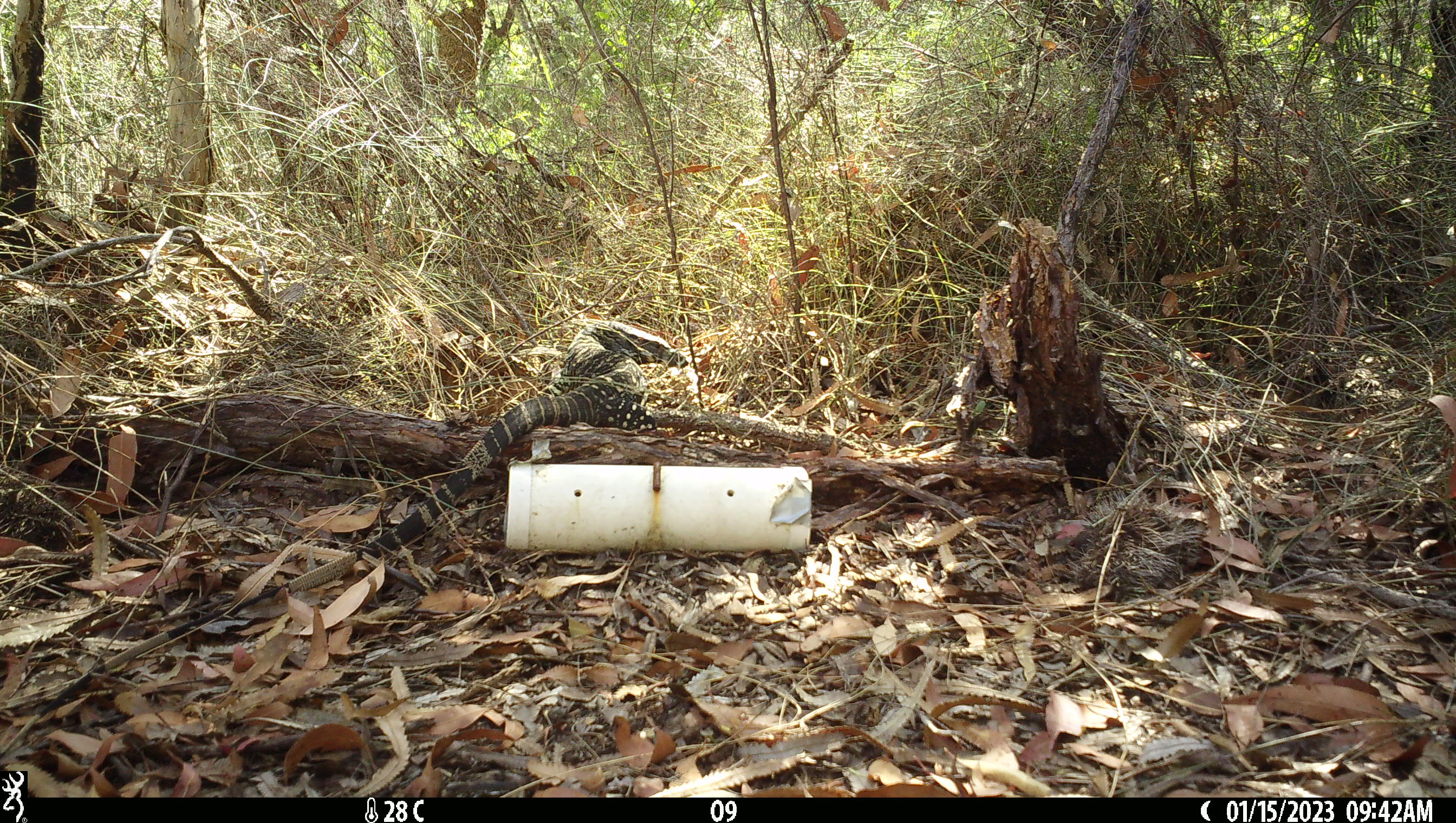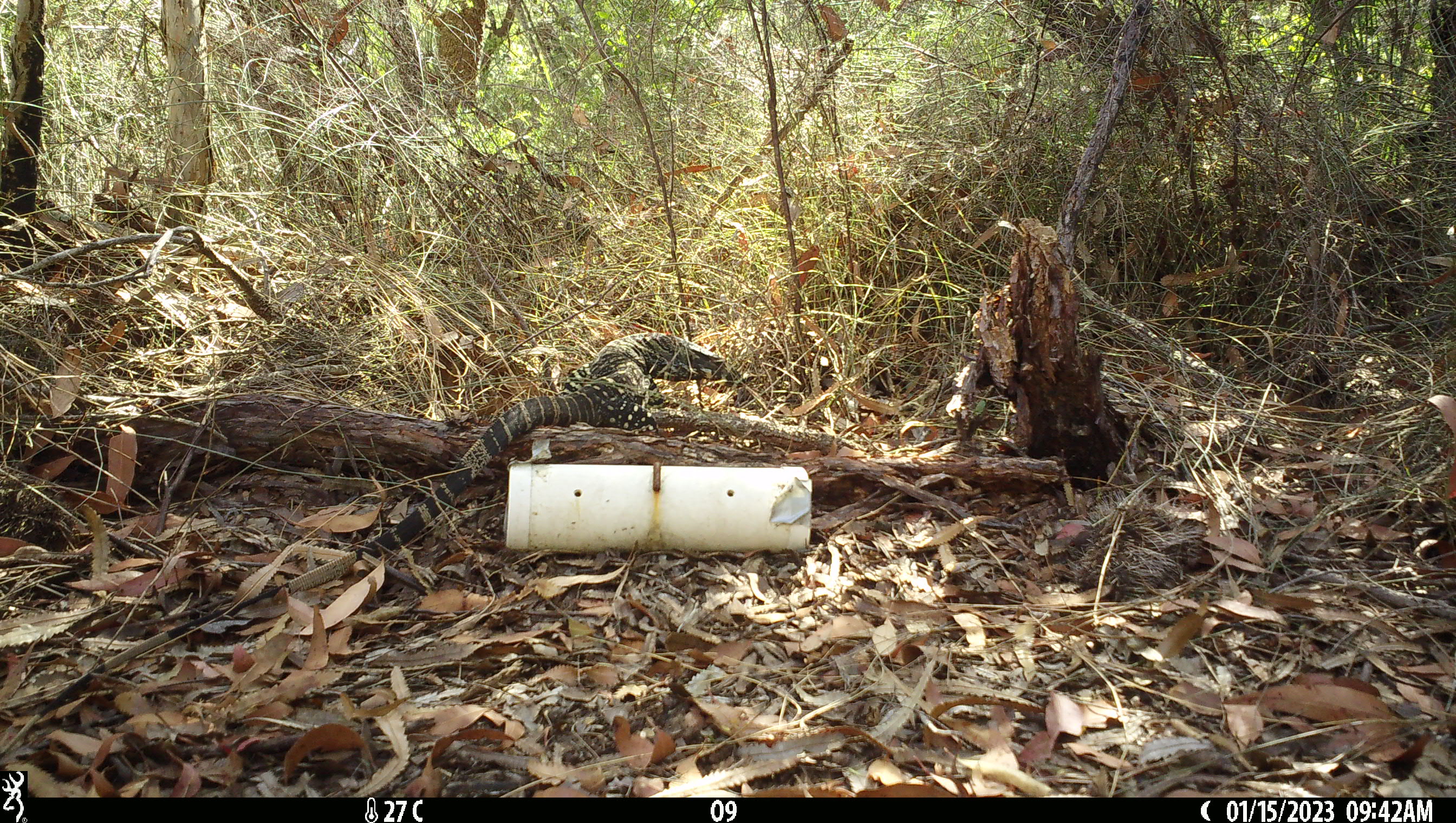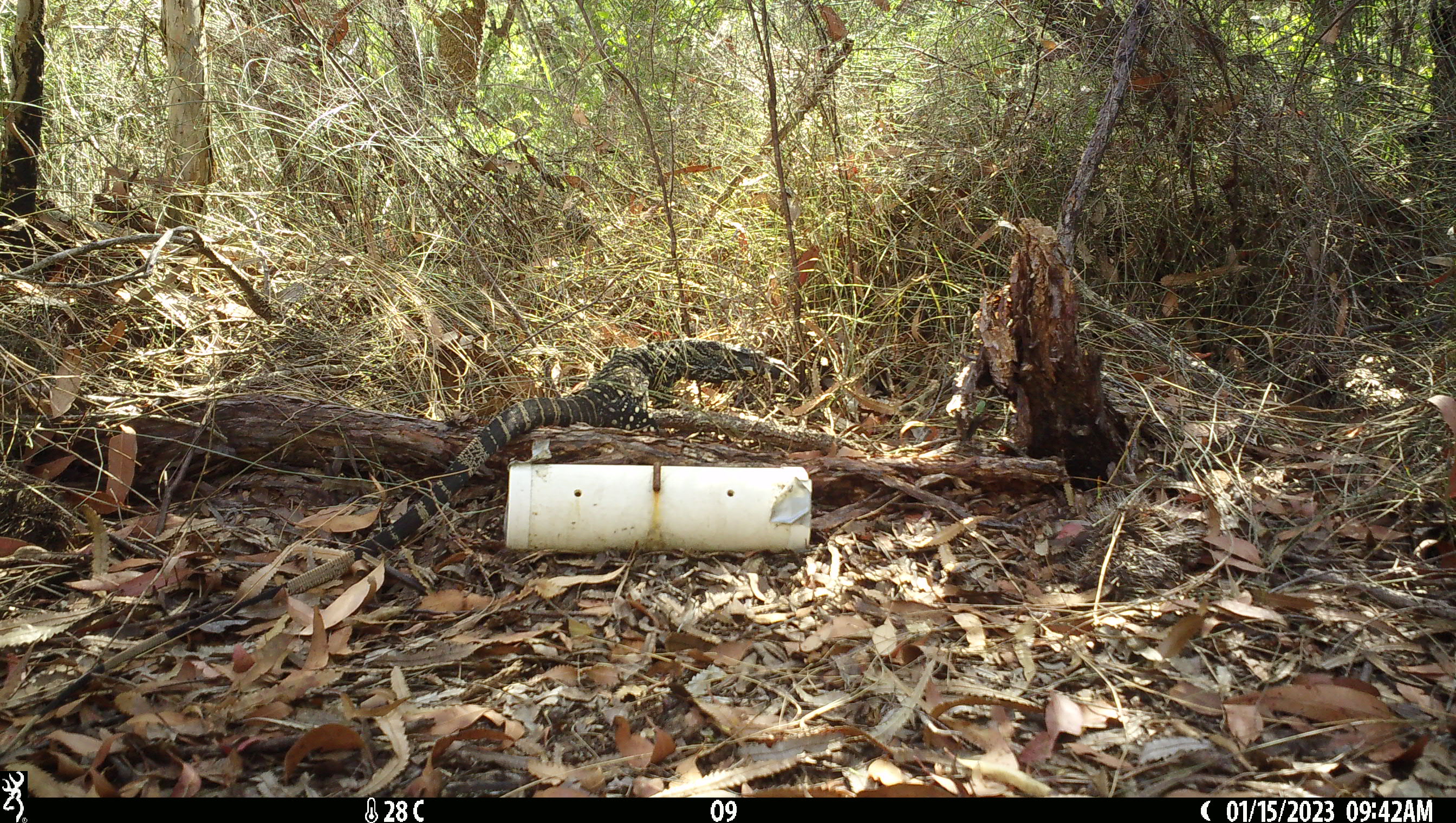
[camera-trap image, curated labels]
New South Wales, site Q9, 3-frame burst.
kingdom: Animalia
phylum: Chordata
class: Reptilia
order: Squamata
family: Varanidae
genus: Varanus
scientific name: Varanus varius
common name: lace monitor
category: goanna